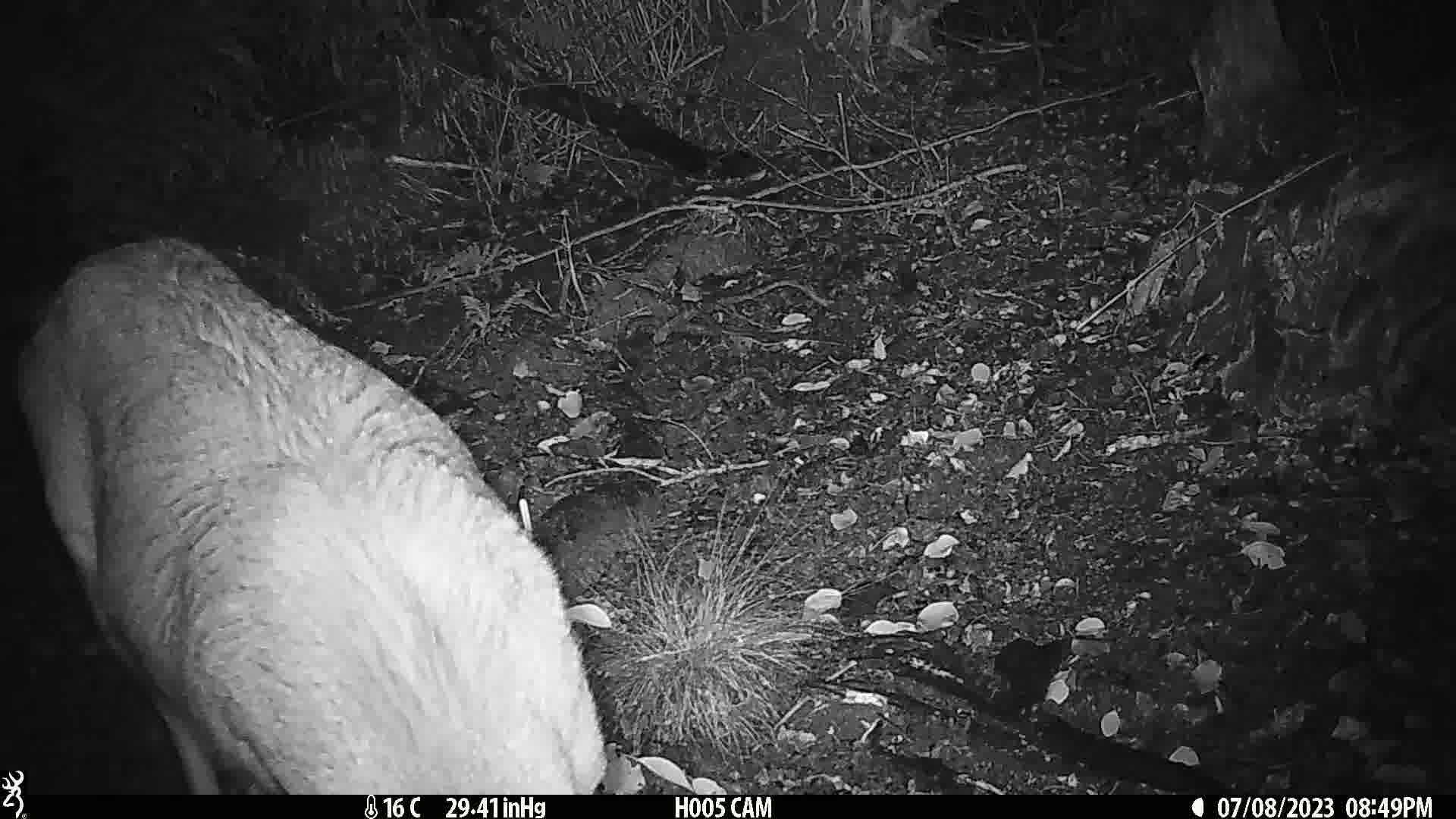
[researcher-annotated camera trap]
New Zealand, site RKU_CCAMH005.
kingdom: Animalia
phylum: Chordata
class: Mammalia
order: Artiodactyla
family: Cervidae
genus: Odocoileus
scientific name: Odocoileus virginianus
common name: white-tailed deer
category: white tailed deer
White tailed deer (white-tailed deer) (Odocoileus virginianus).